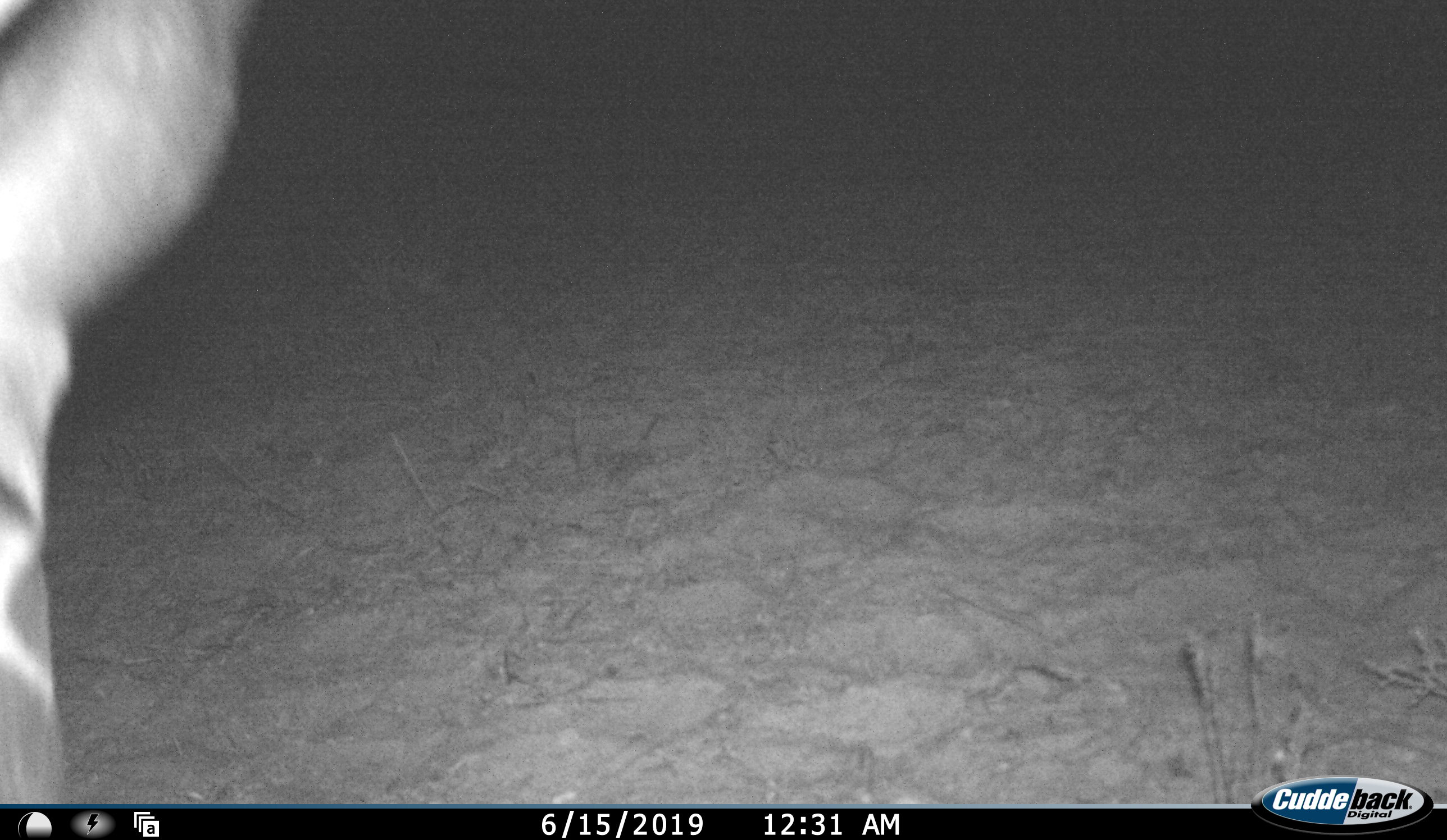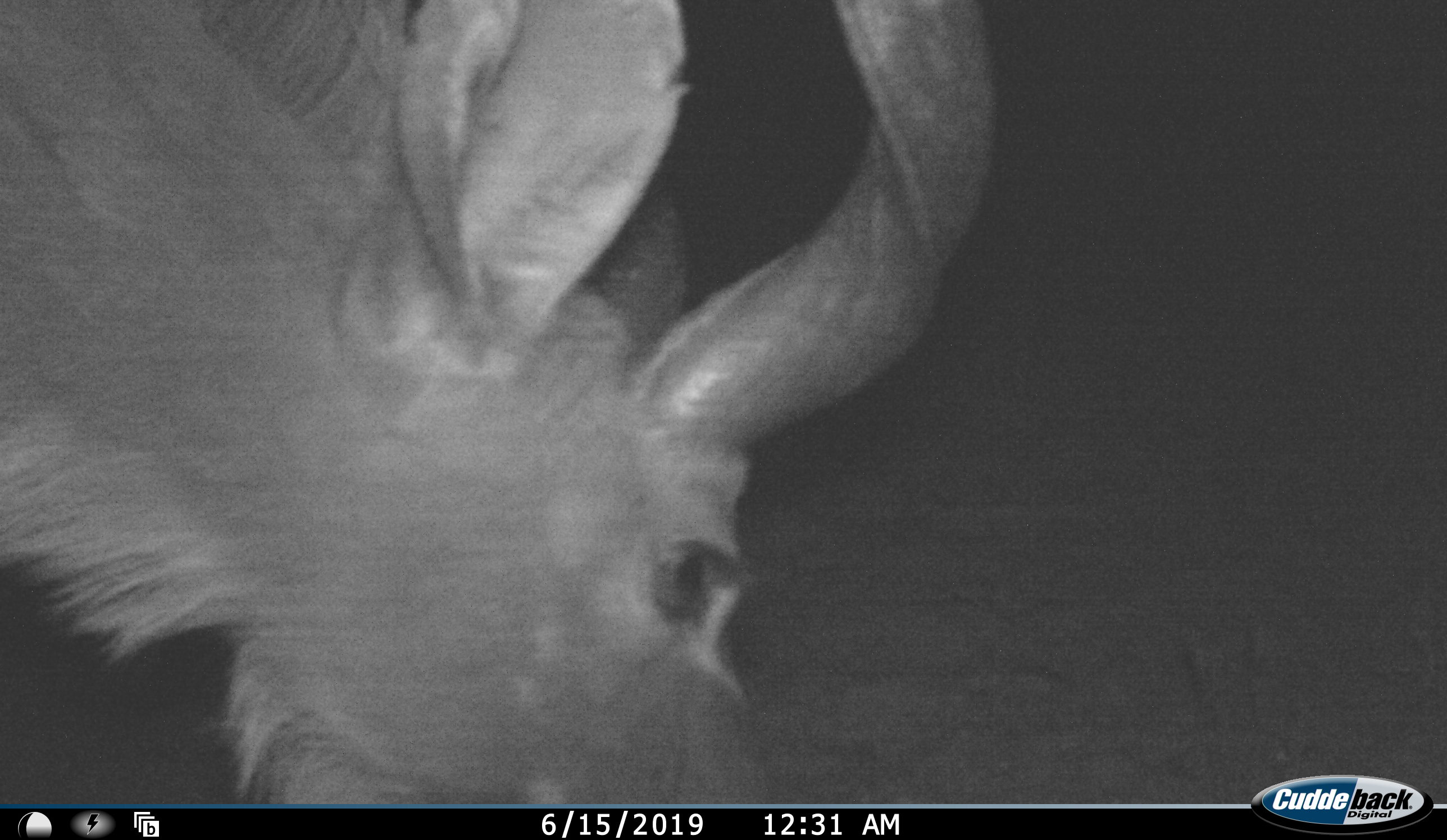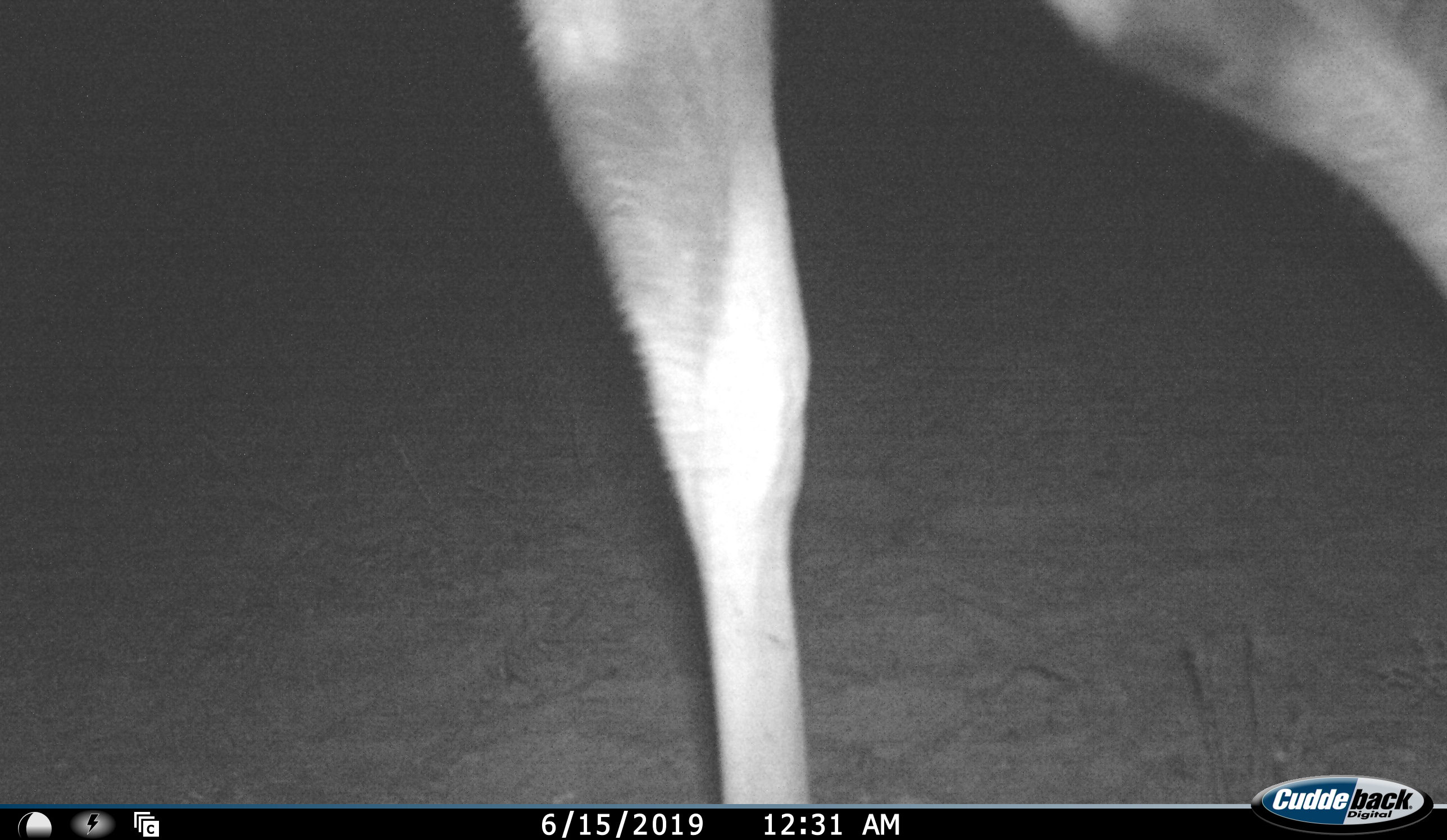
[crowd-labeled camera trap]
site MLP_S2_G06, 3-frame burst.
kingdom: Animalia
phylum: Chordata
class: Mammalia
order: Artiodactyla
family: Bovidae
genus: Tragelaphus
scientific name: Tragelaphus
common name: kudu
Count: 1.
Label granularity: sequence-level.